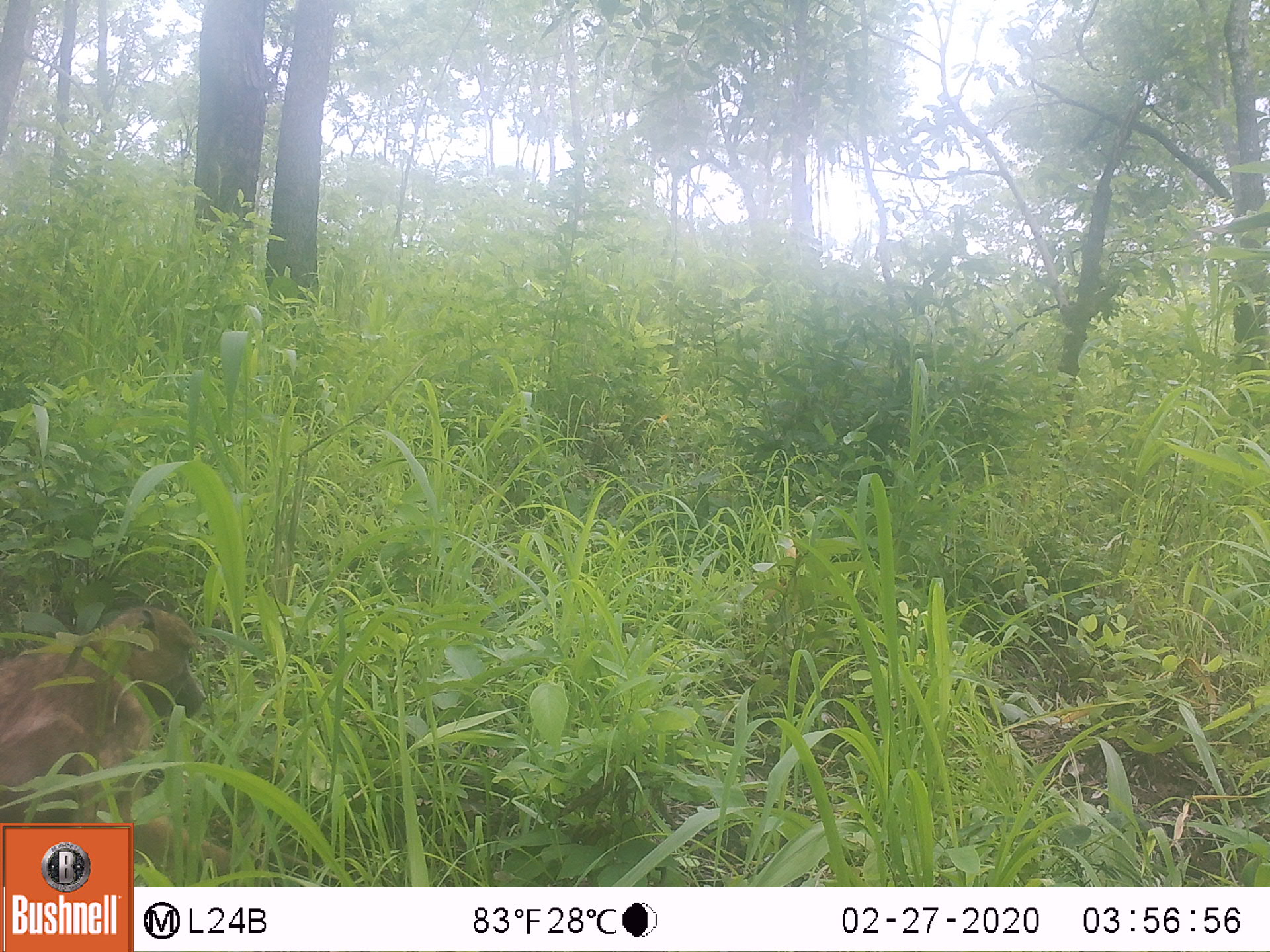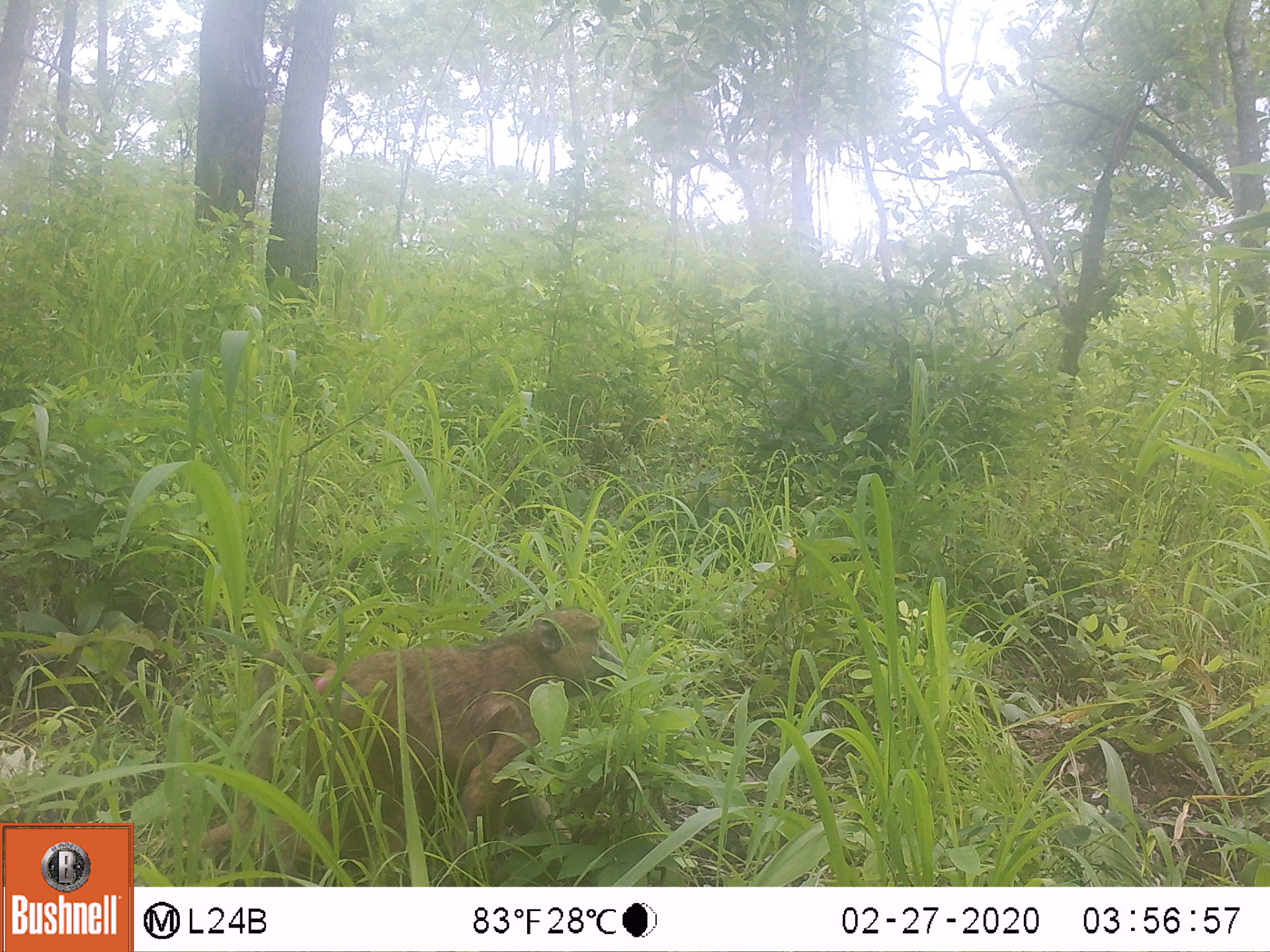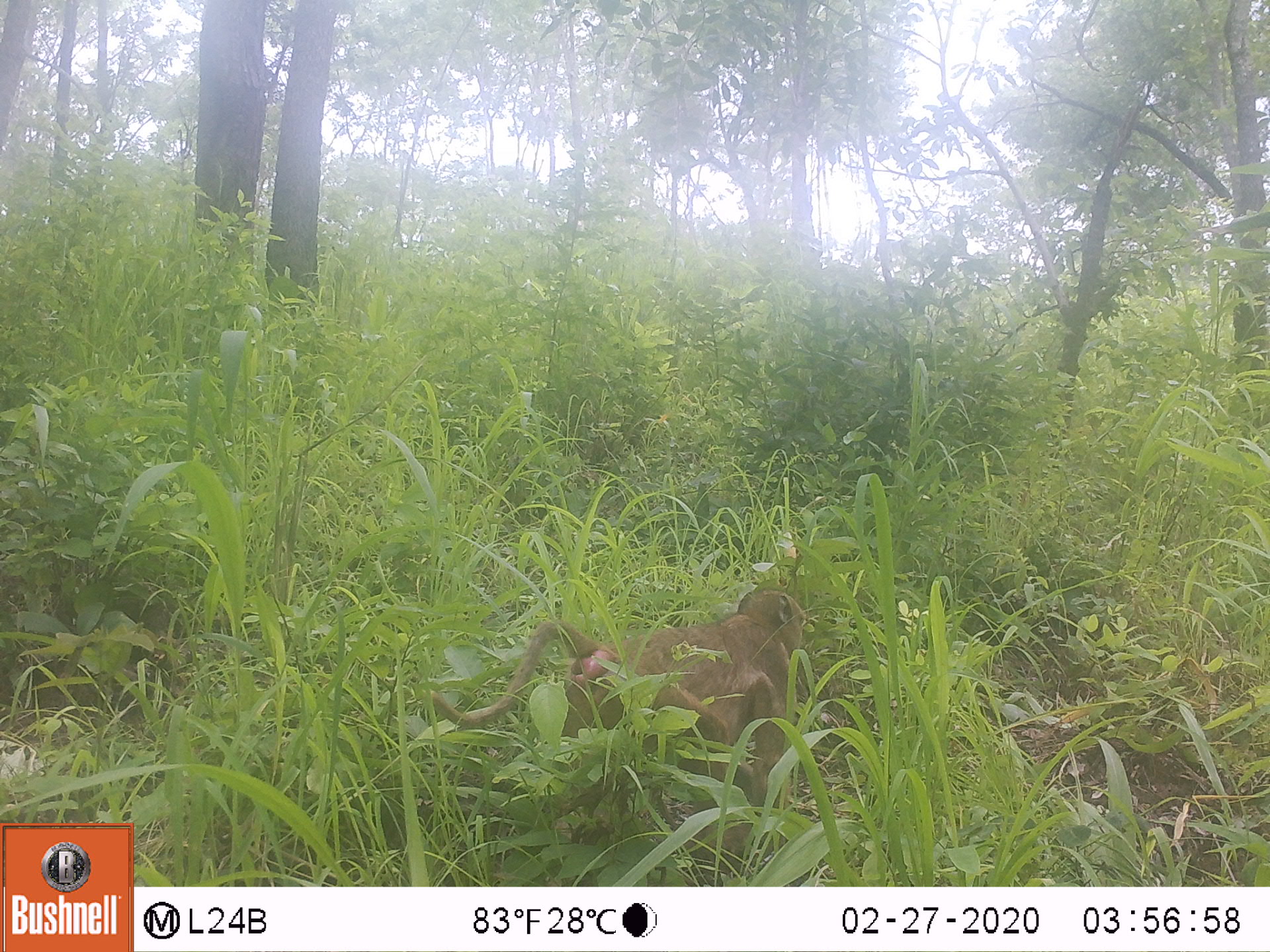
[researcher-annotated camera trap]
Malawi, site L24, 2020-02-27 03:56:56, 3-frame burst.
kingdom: Animalia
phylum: Chordata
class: Mammalia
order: Primates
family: Cercopithecidae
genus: Papio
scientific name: Papio cynocephalus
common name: yellow baboon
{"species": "yellow baboon (Papio cynocephalus)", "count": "1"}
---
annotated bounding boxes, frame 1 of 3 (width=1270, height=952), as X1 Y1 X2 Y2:
yellow baboon: 0 601 216 819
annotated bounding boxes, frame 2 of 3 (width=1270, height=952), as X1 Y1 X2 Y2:
yellow baboon: 212 597 632 860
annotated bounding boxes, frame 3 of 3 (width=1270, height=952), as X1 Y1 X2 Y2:
yellow baboon: 465 585 824 851